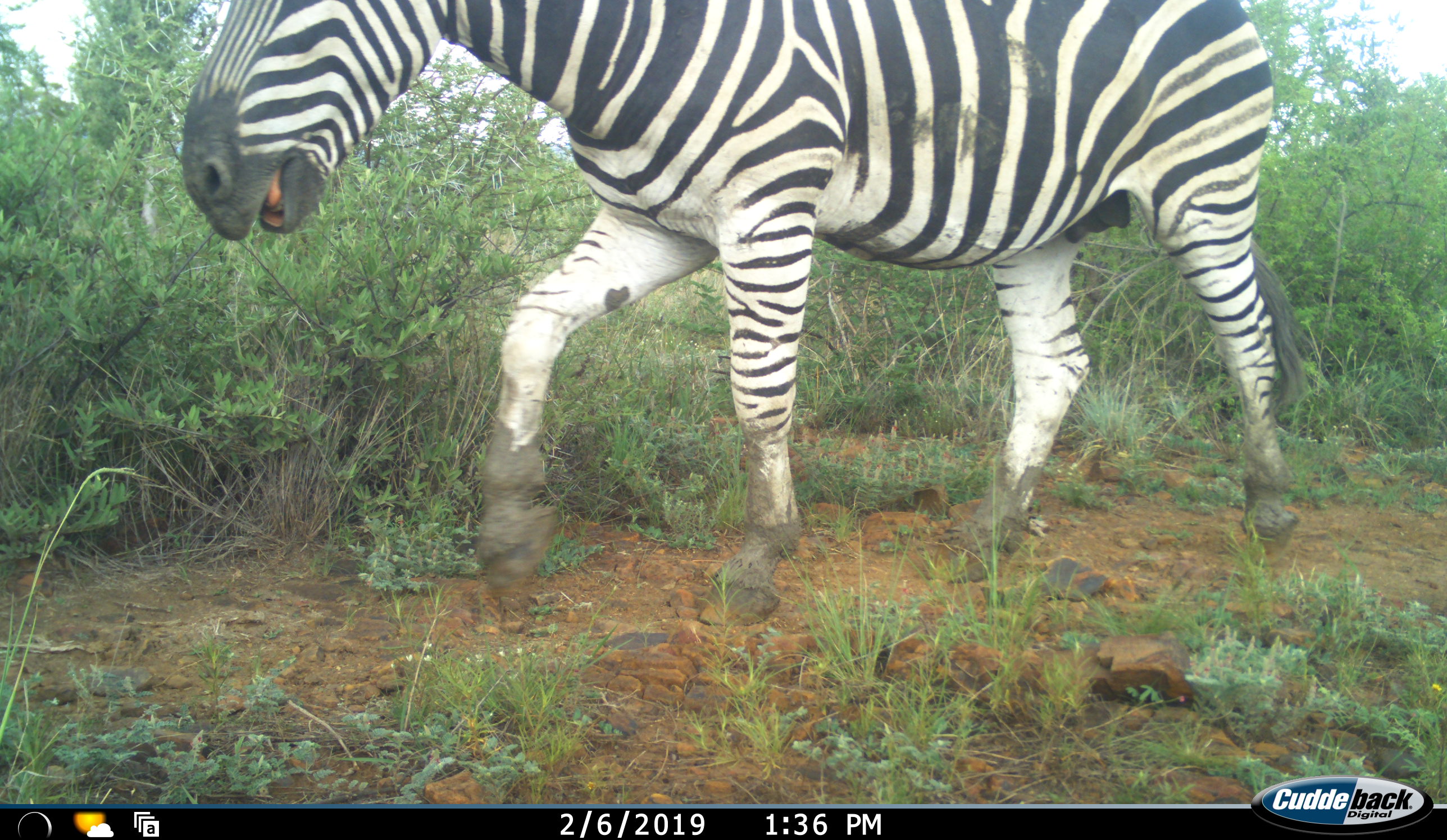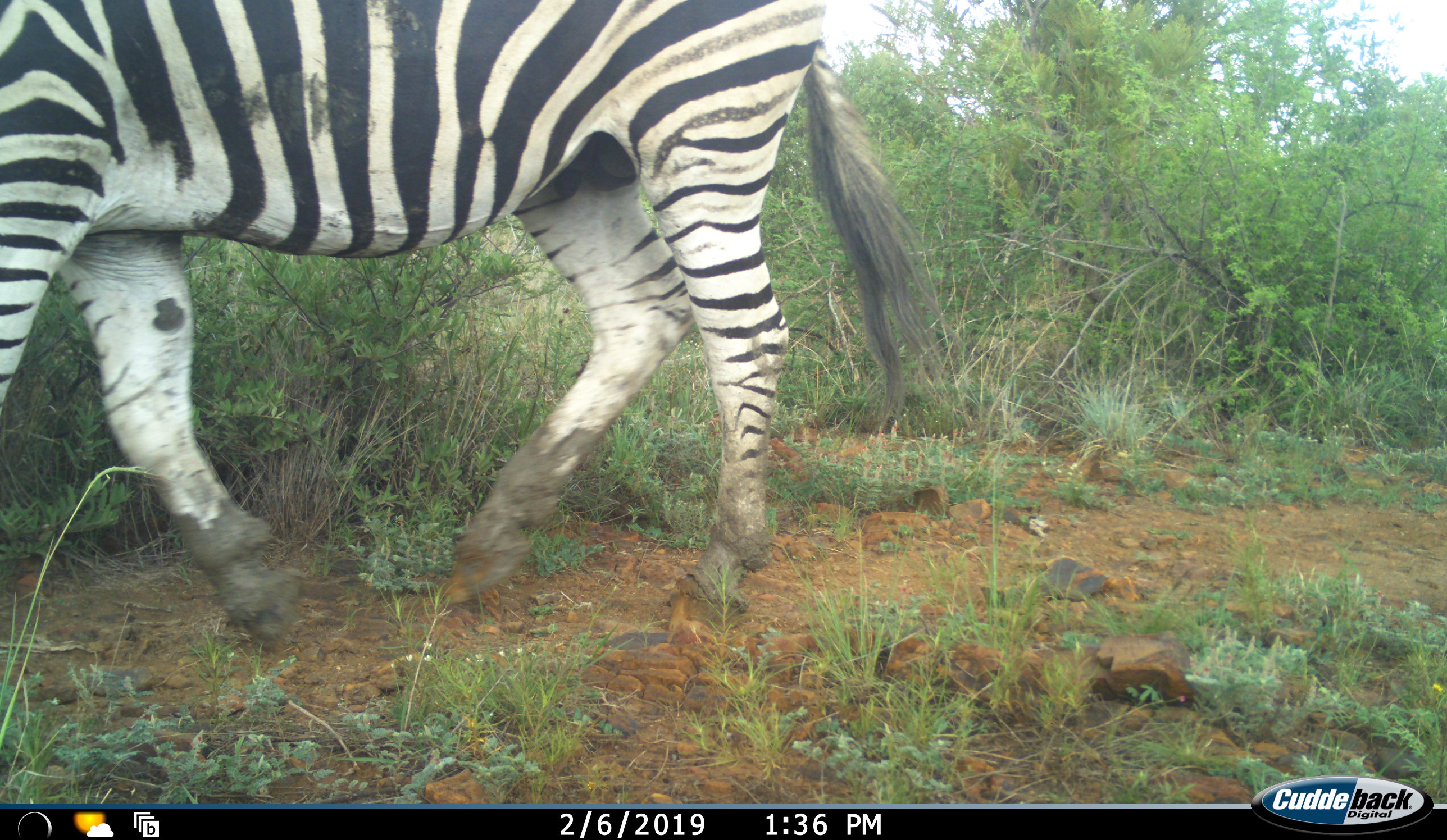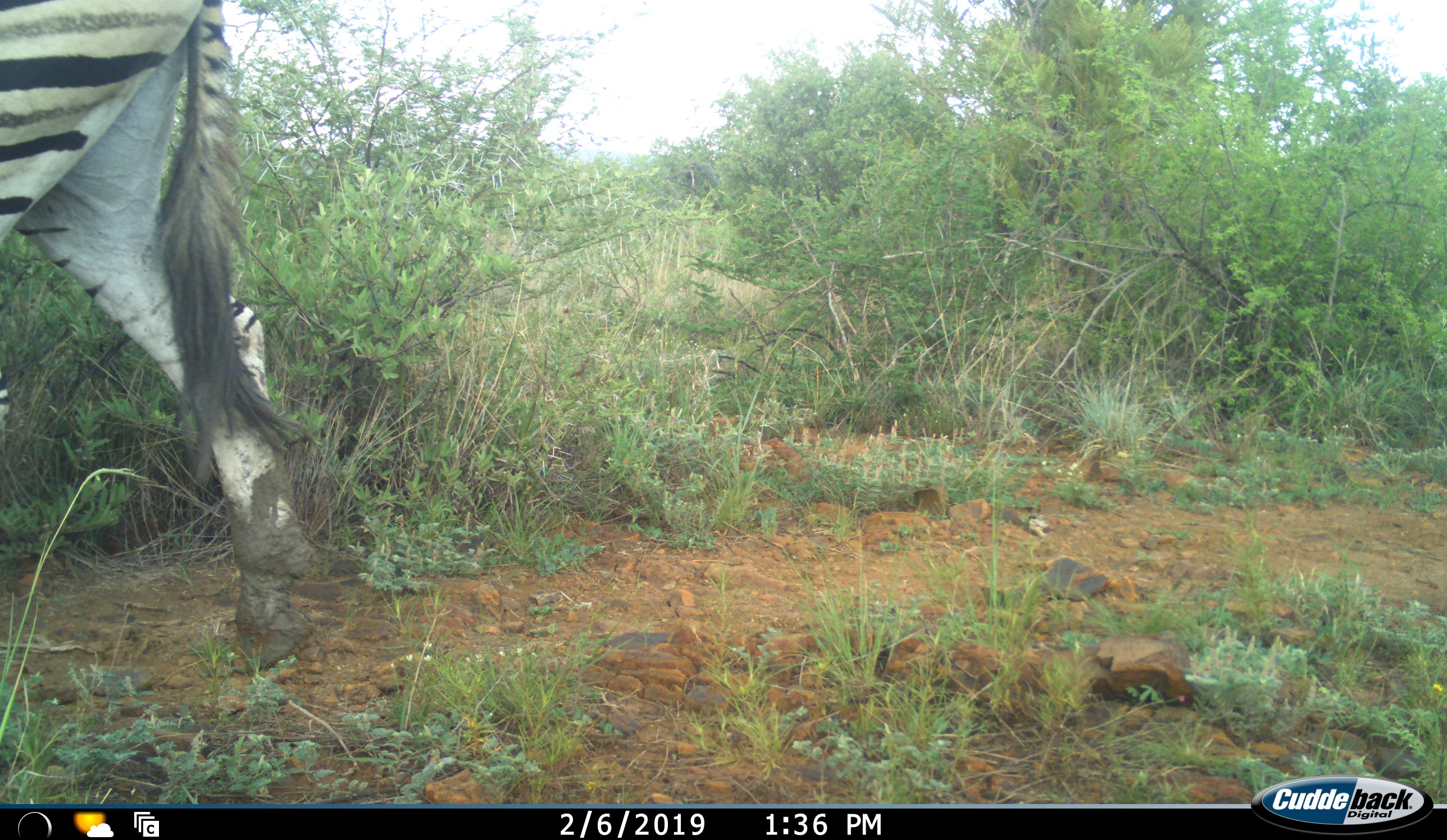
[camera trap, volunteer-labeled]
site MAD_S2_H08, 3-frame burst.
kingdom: Animalia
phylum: Chordata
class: Mammalia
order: Perissodactyla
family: Equidae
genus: Equus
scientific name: Equus quagga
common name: plains zebra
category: zebraplains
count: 1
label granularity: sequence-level